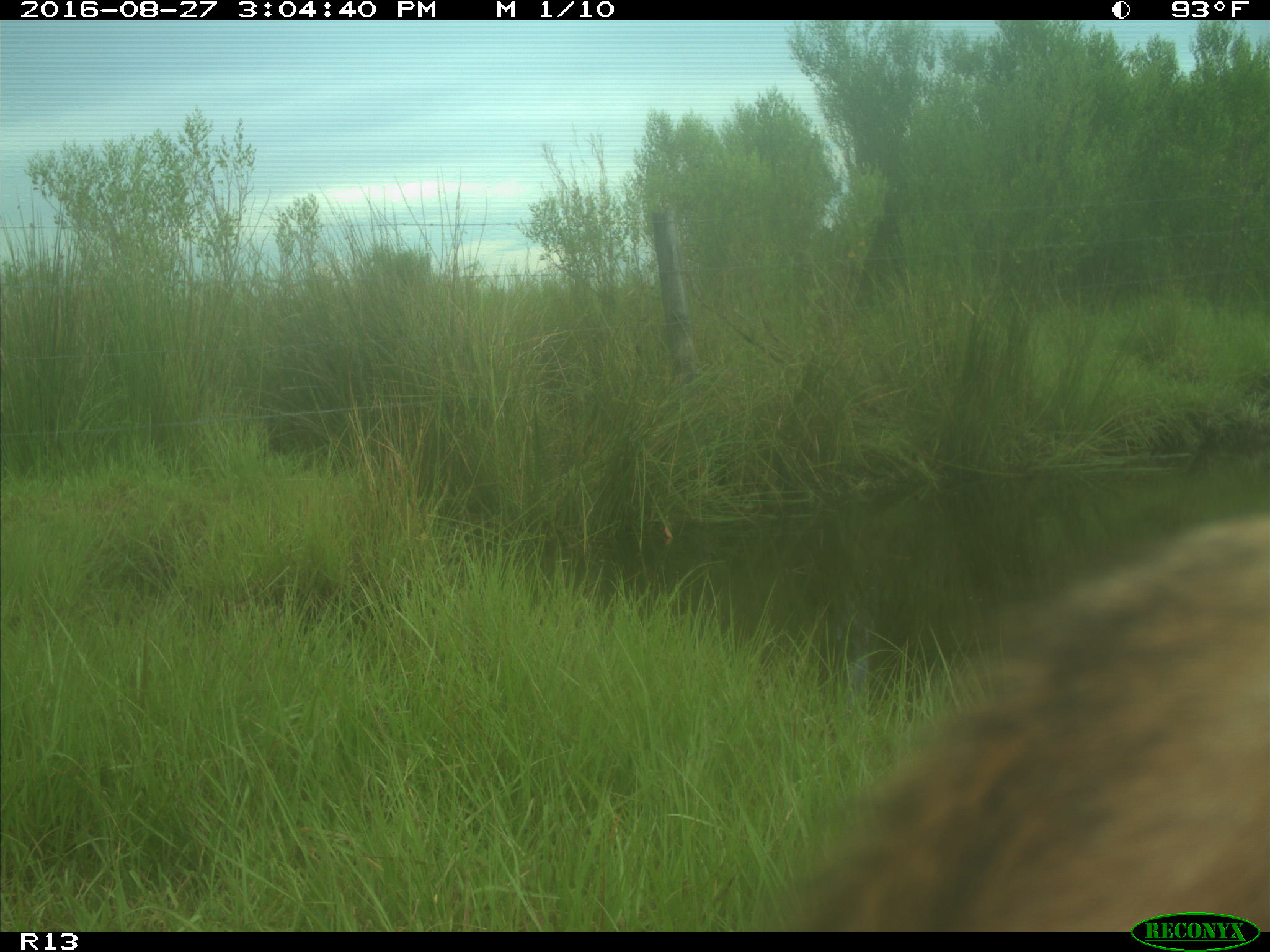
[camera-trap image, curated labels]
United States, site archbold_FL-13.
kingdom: Animalia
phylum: Chordata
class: Mammalia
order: Artiodactyla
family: Bovidae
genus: Bos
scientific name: Bos taurus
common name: domestic cow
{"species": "Bos taurus (domestic cow)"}